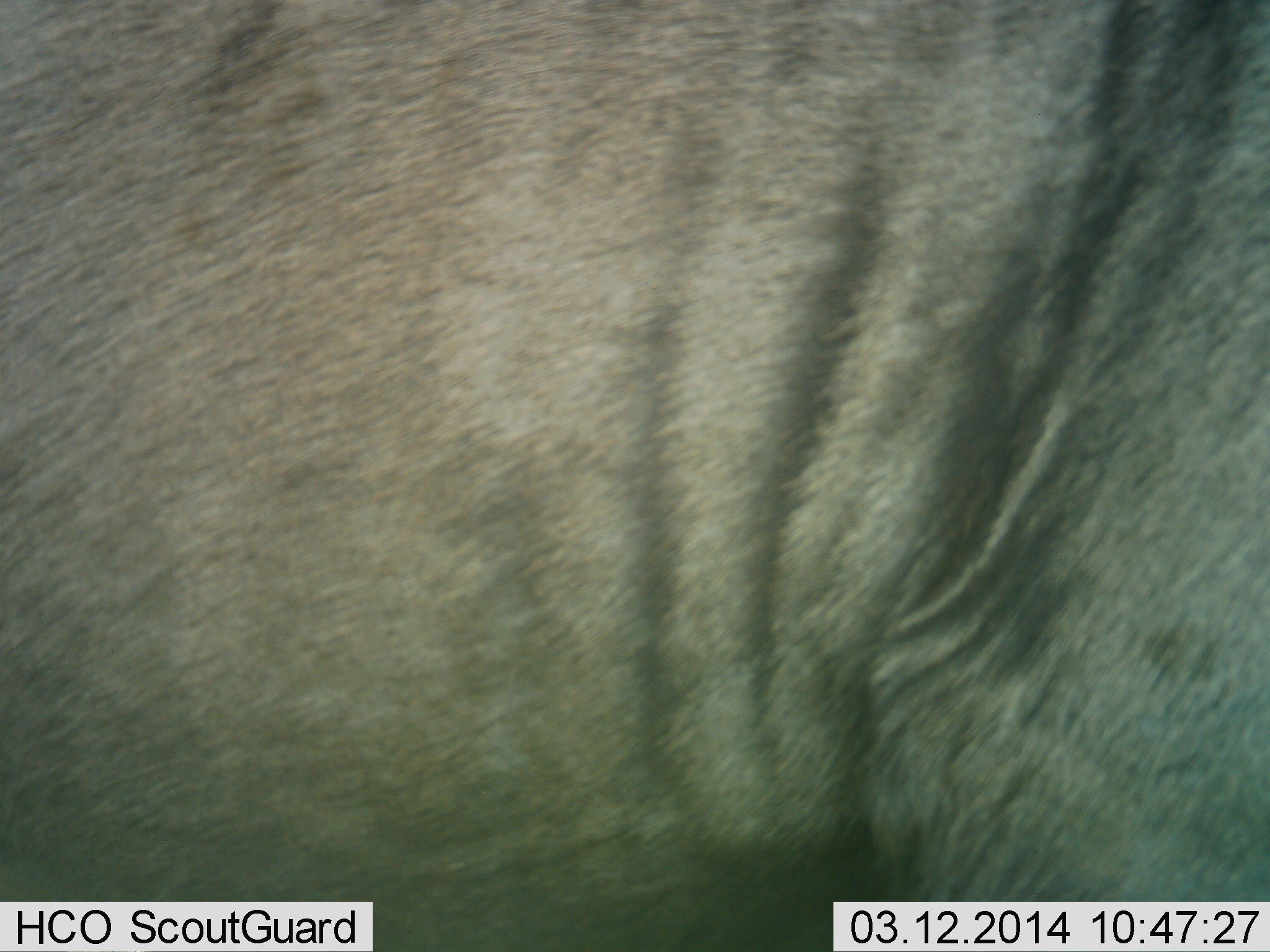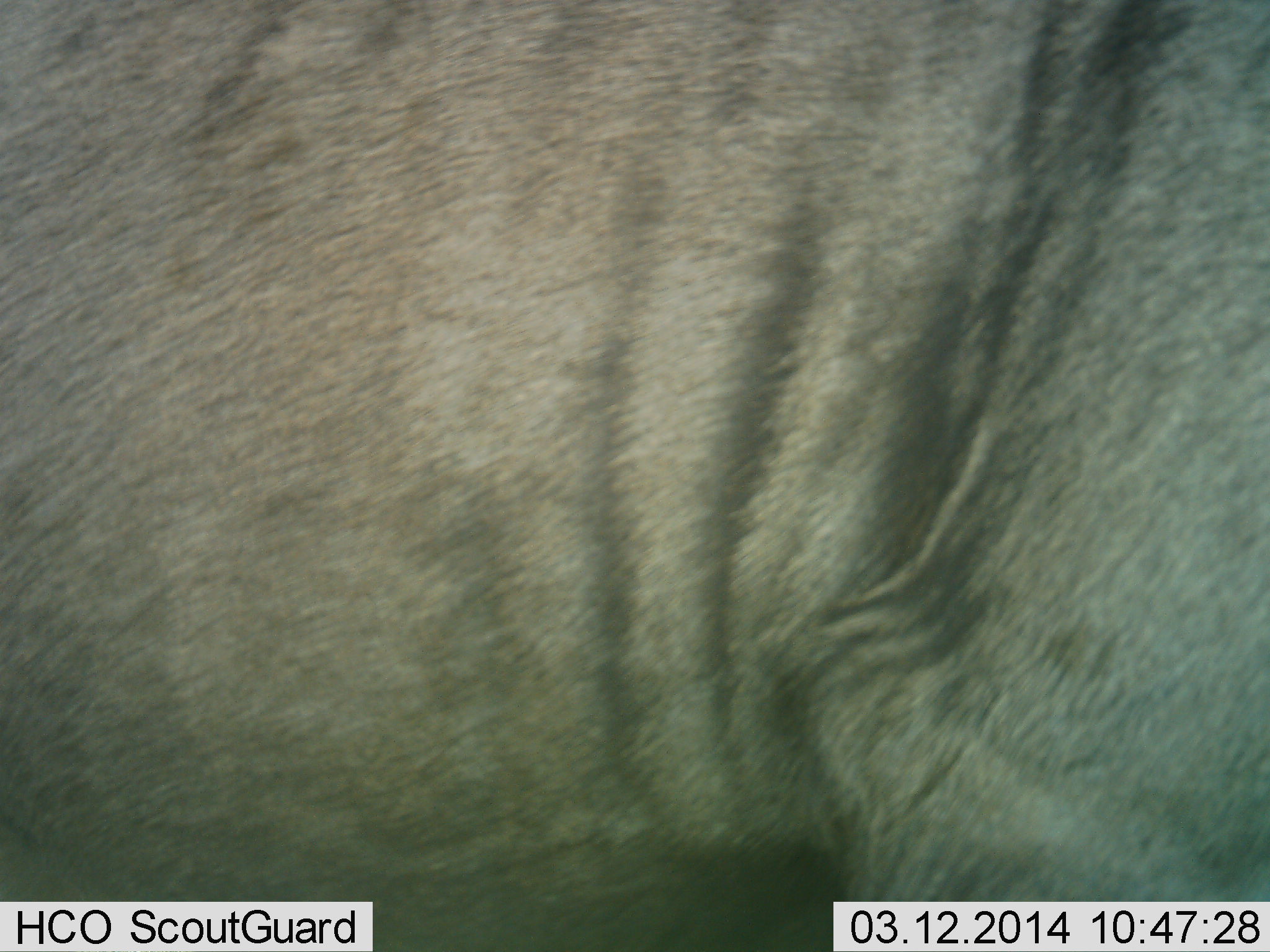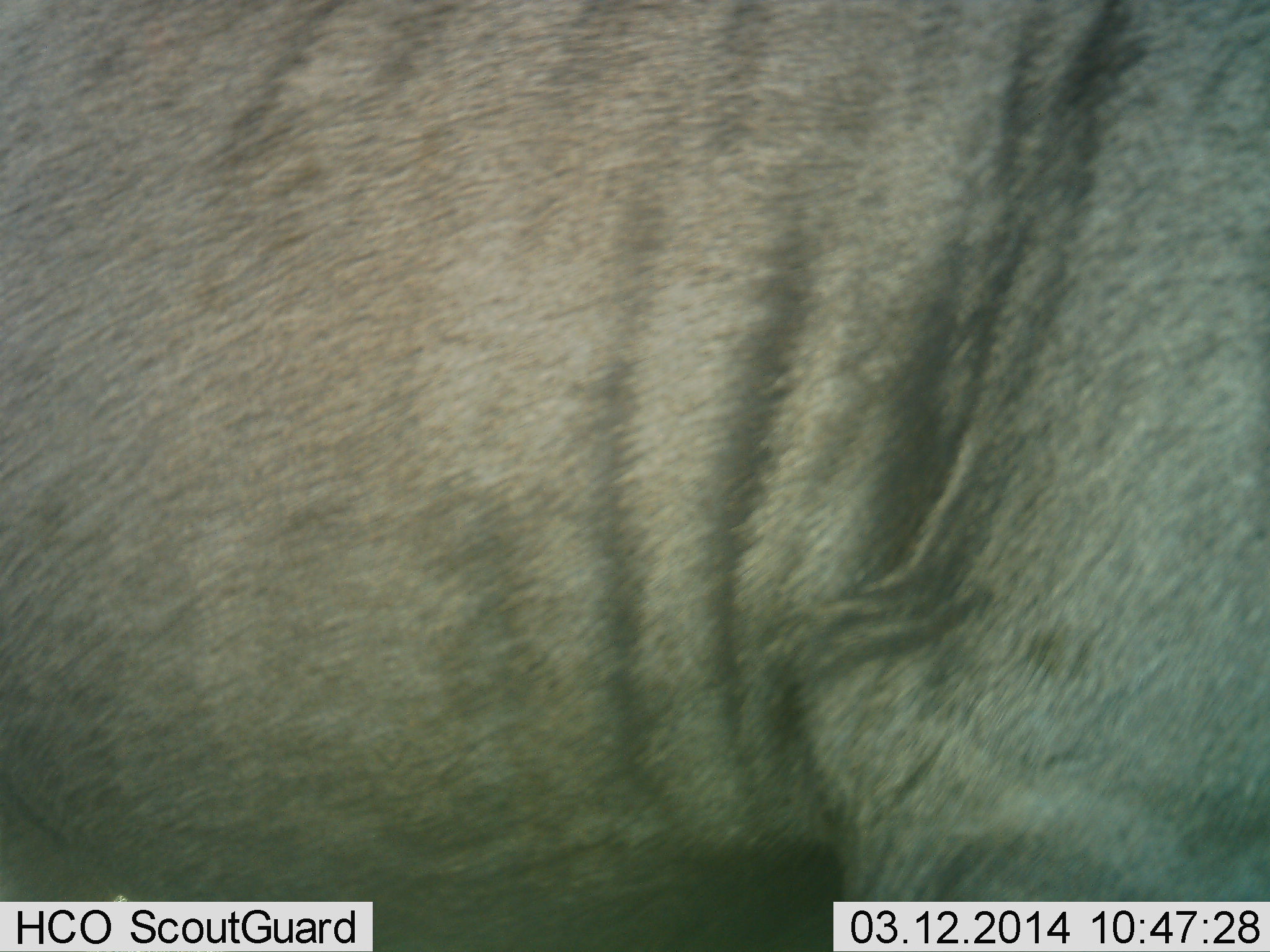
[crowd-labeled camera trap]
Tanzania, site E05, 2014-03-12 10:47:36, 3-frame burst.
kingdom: Animalia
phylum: Chordata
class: Mammalia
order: Artiodactyla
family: Bovidae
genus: Connochaetes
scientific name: Connochaetes taurinus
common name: blue wildebeest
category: wildebeest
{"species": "wildebeest (blue wildebeest) (Connochaetes taurinus)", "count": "1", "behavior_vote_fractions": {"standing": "100%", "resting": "0%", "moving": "0%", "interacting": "0%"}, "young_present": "0%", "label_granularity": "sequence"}